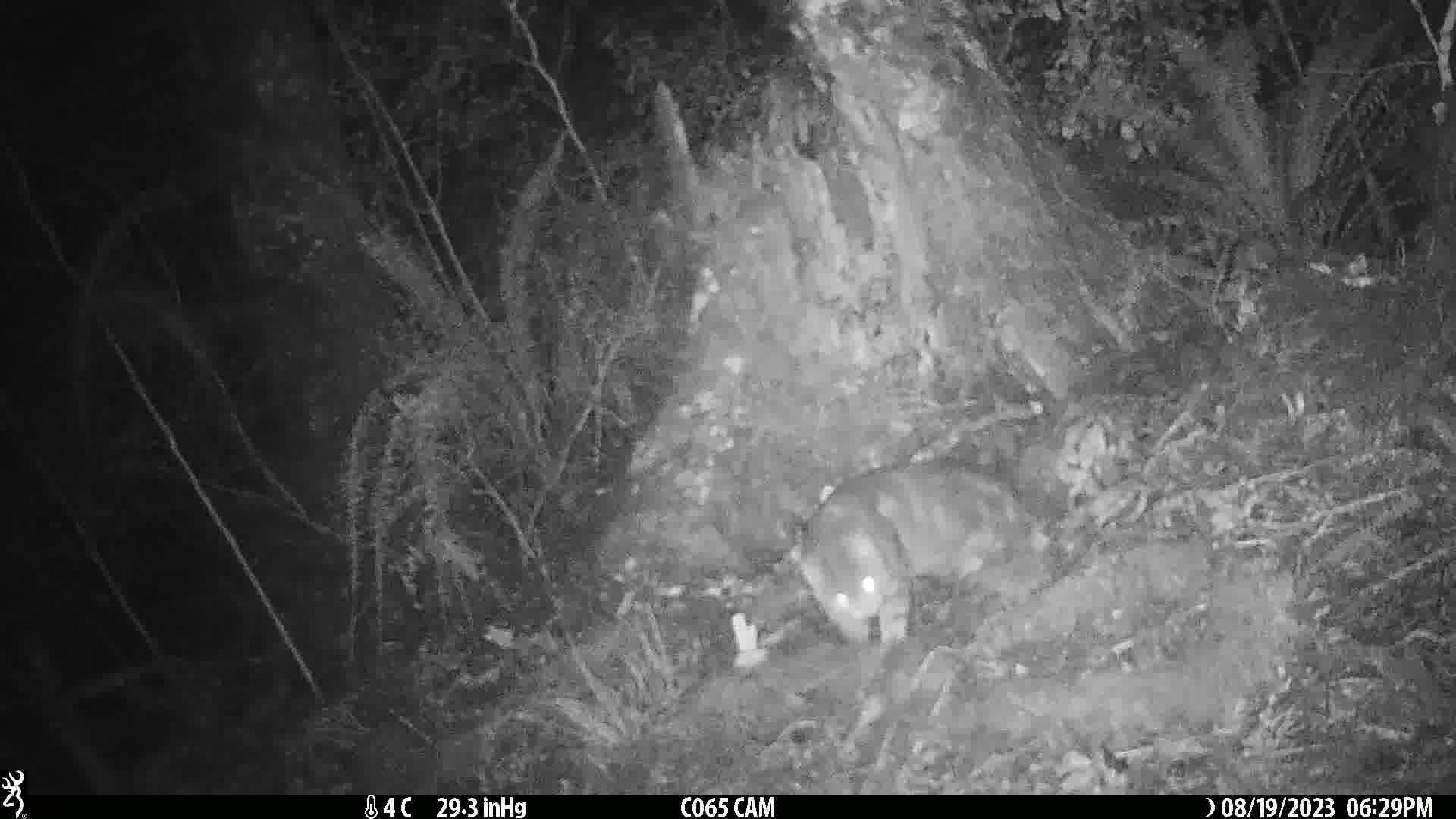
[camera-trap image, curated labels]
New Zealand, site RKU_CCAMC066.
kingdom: Animalia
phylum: Chordata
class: Mammalia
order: Carnivora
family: Felidae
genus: Felis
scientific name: Felis catus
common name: domestic cat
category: cat